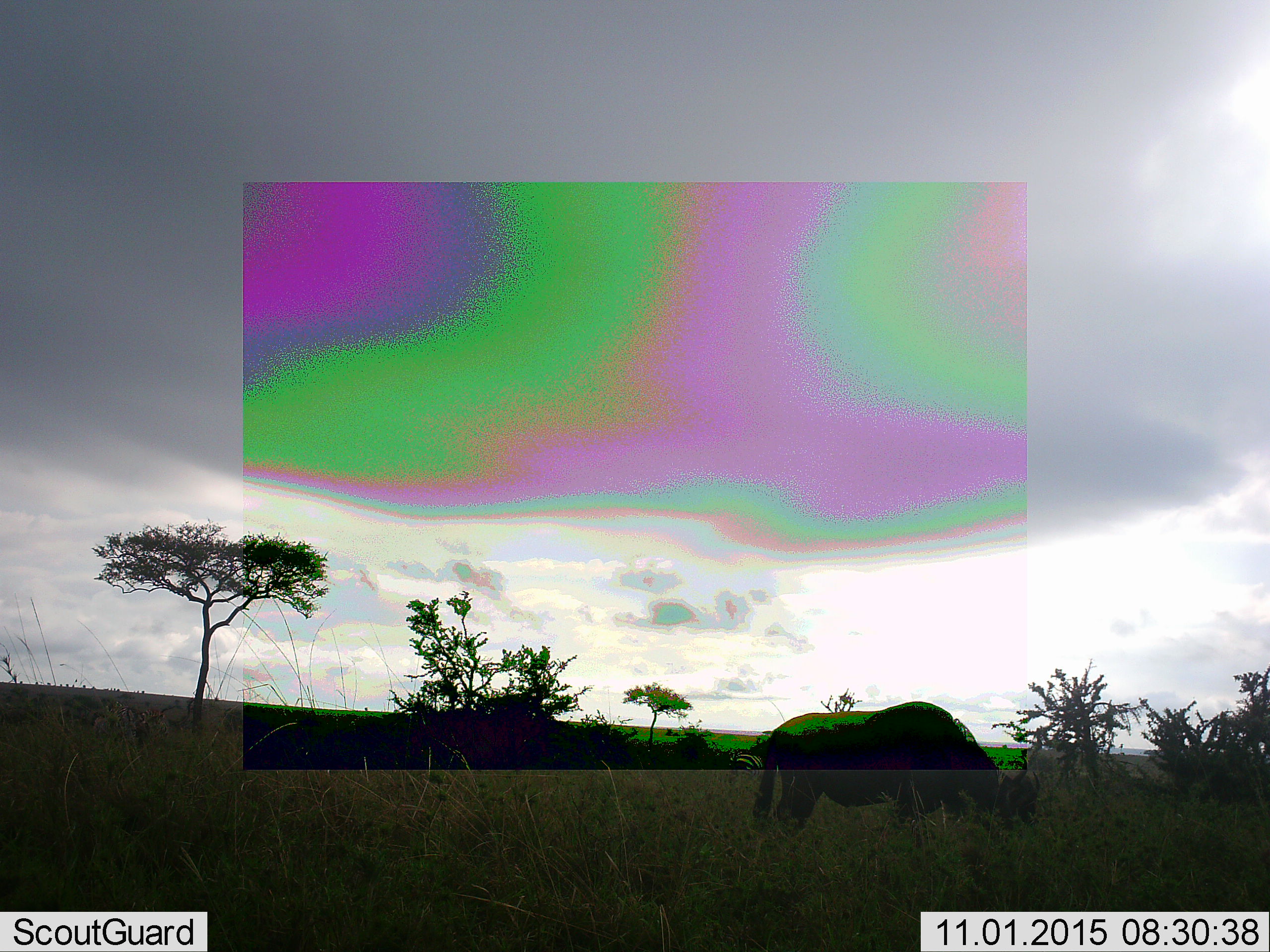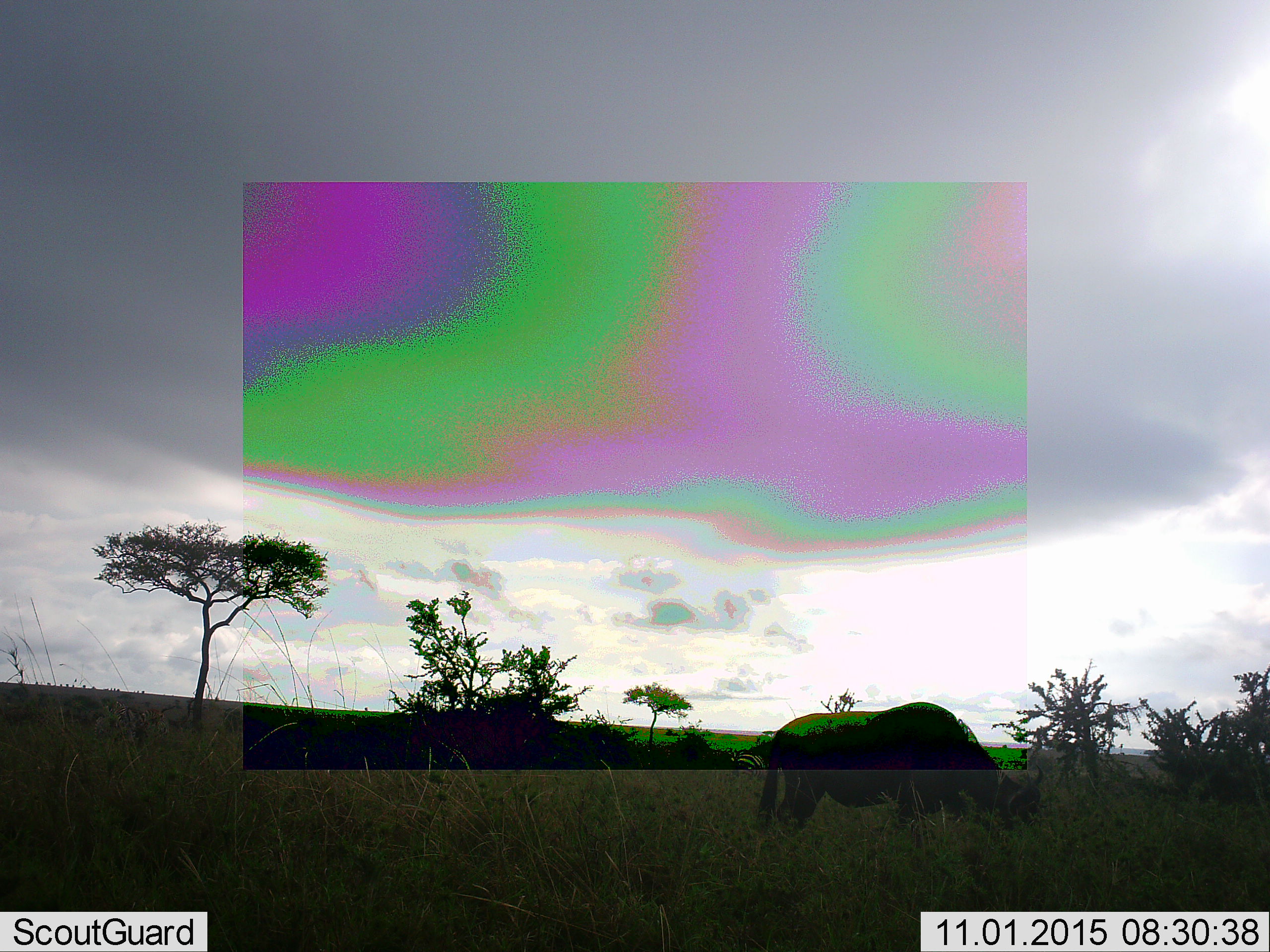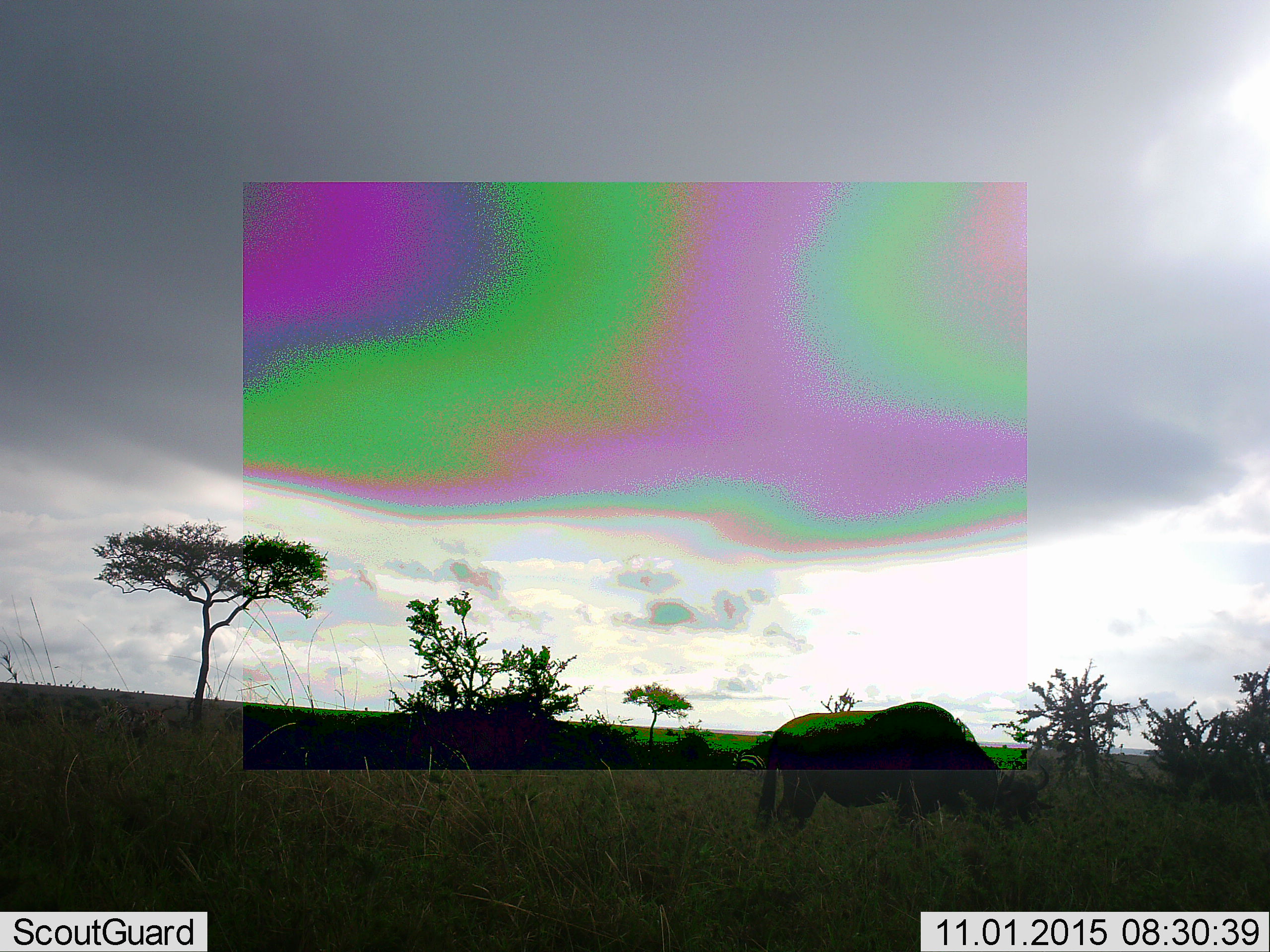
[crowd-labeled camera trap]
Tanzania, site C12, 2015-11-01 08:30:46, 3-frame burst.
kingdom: Animalia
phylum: Chordata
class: Mammalia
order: Artiodactyla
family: Bovidae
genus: Connochaetes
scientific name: Connochaetes taurinus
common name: blue wildebeest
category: wildebeest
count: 1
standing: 20%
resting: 0%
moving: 0%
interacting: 0%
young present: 0%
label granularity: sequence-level